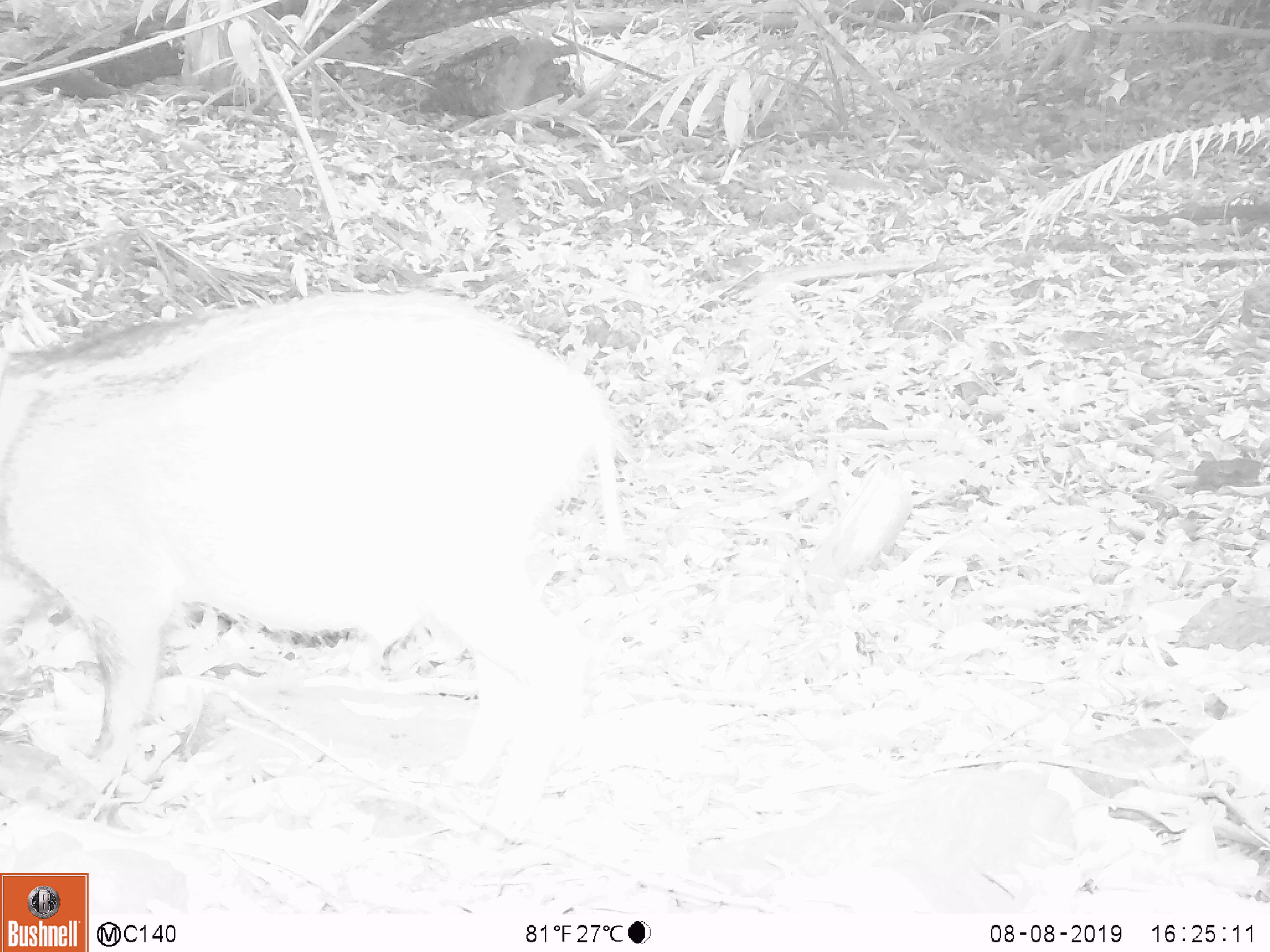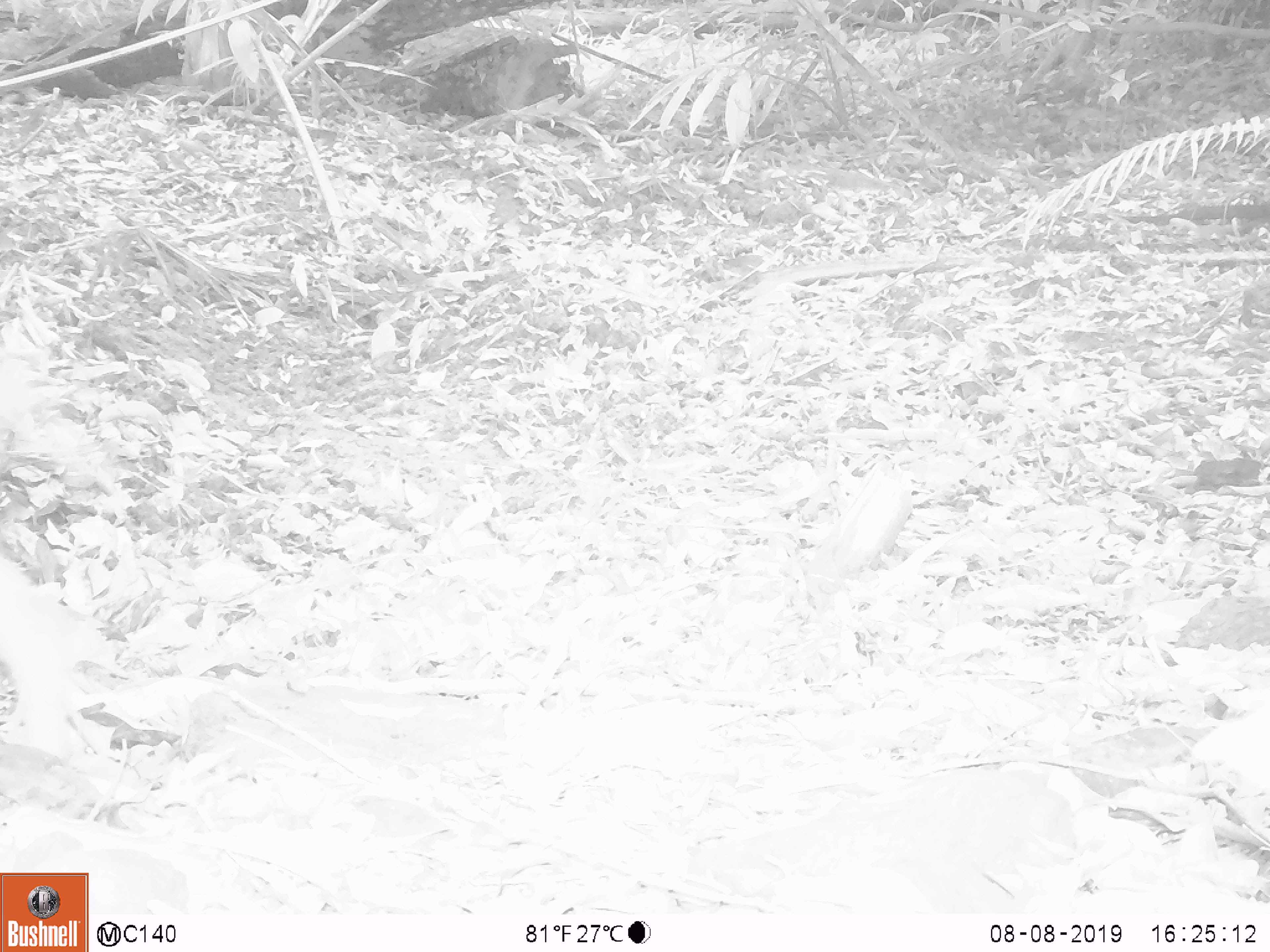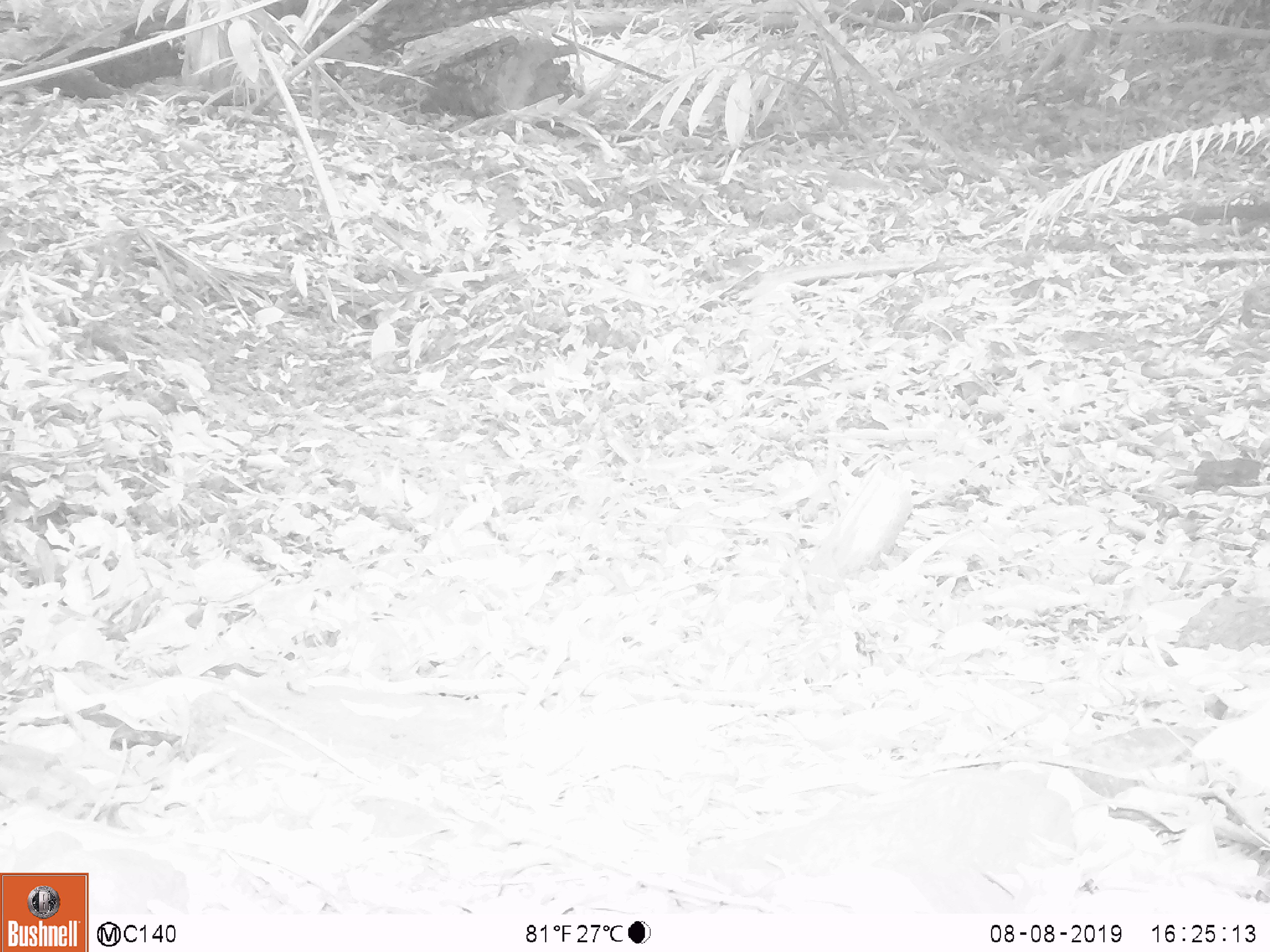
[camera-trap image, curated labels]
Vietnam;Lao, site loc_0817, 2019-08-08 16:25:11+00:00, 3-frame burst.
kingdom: Animalia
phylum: Chordata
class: Mammalia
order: Artiodactyla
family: Suidae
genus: Sus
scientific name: Sus scrofa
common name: eurasian wild pig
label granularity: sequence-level